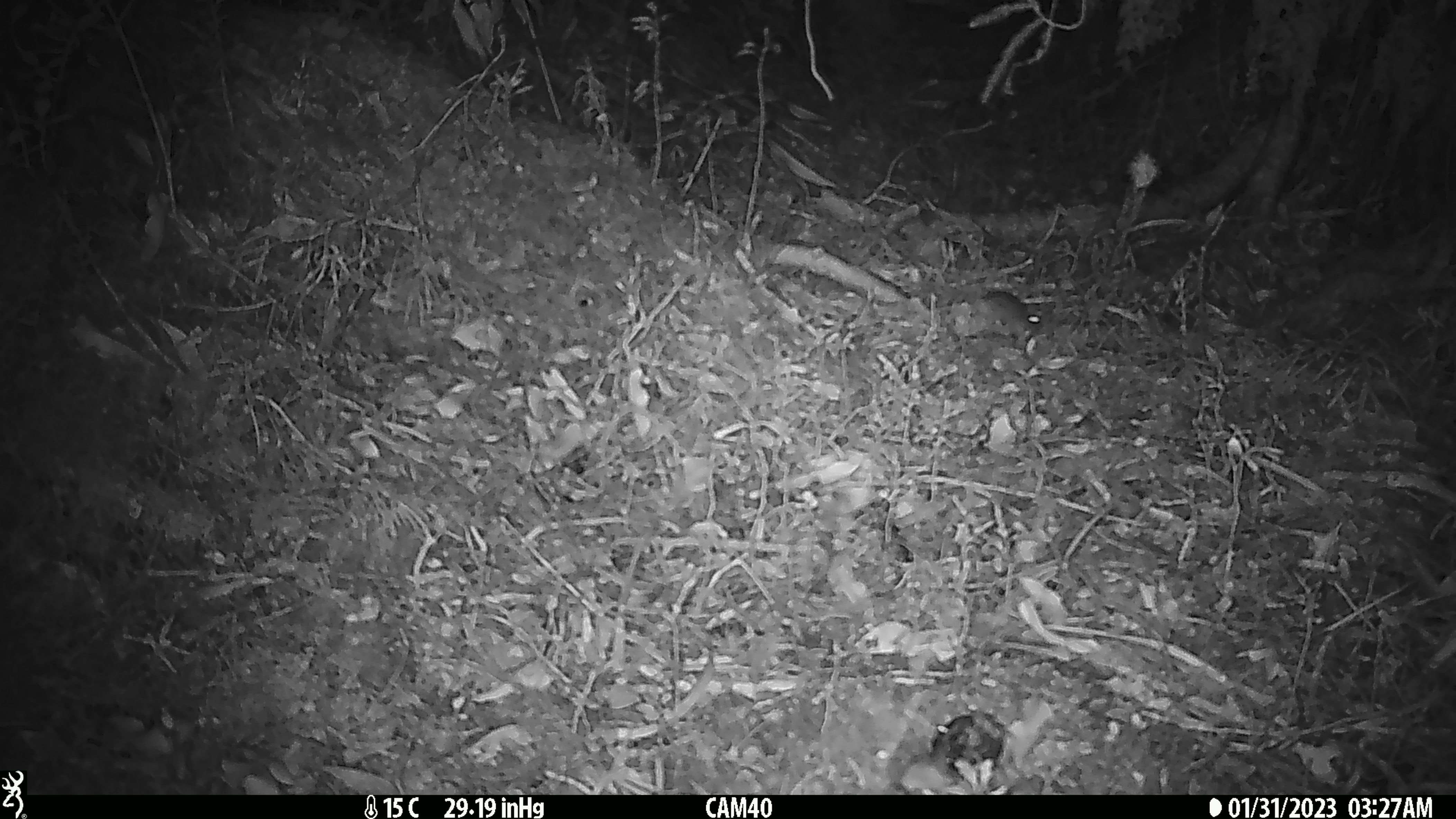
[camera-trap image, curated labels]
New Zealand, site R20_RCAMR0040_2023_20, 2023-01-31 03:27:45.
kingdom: Animalia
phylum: Chordata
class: Mammalia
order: Rodentia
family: Muridae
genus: Mus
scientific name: Mus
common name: mouse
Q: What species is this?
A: Mouse (Mus).